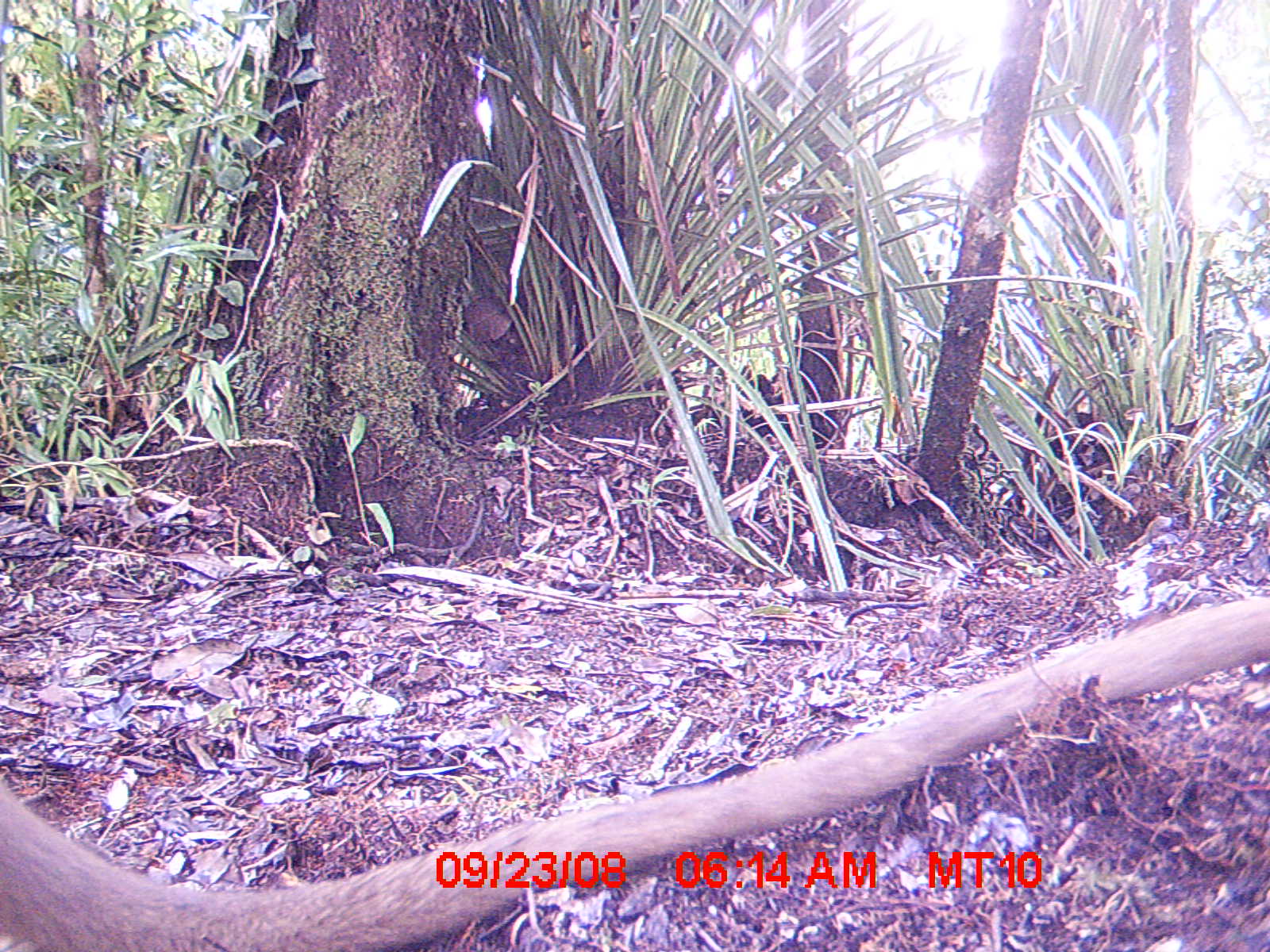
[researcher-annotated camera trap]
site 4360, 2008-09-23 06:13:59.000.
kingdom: Animalia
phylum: Chordata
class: Aves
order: Coraciiformes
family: Brachypteraciidae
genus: Brachypteracias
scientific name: Brachypteracias squamiger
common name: scaly ground-roller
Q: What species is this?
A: Brachypteracias squamiger (scaly ground-roller).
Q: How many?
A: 1.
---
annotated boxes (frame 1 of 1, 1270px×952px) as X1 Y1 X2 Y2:
brachypteracias squamiger: 0 590 1265 947